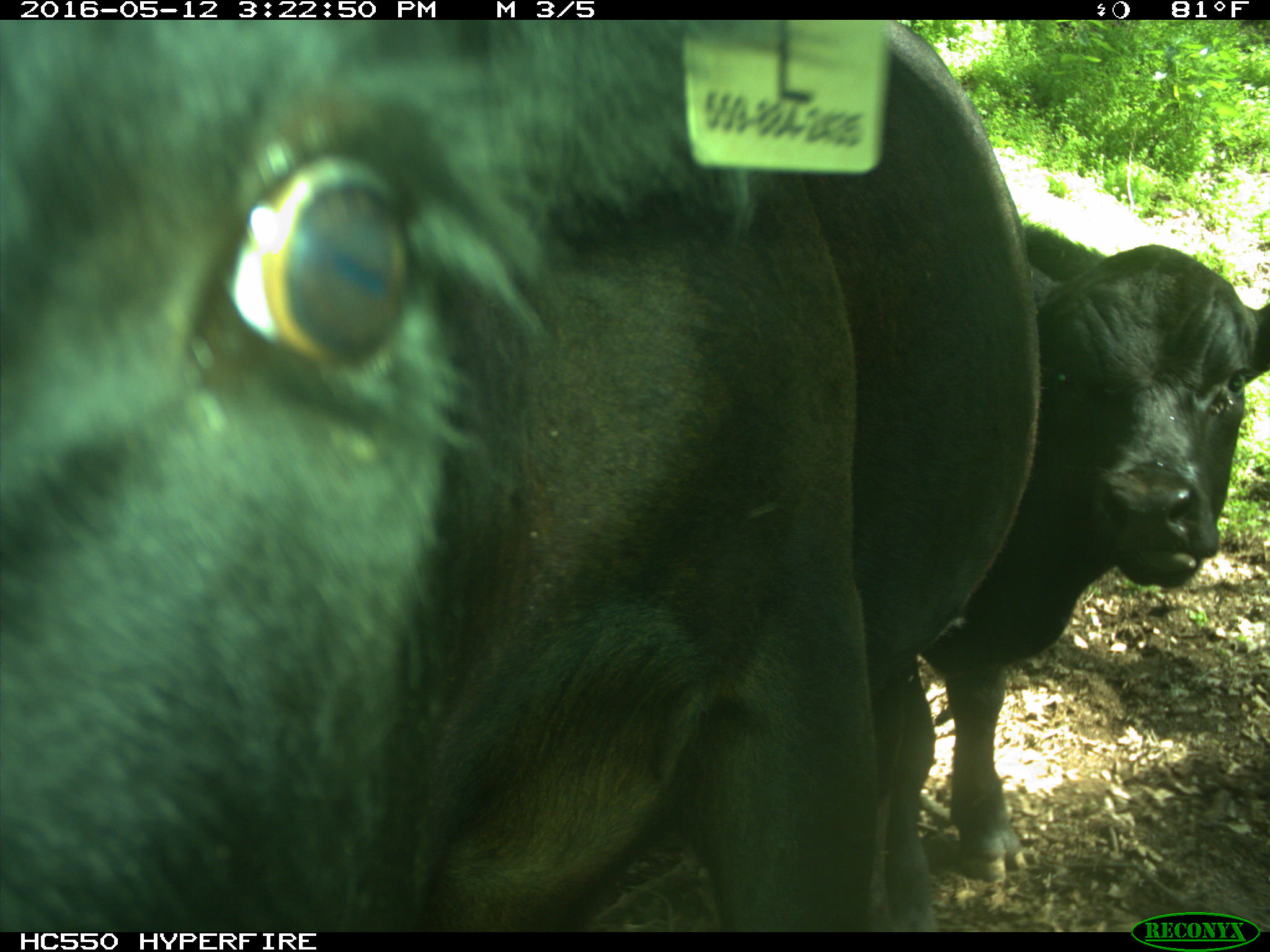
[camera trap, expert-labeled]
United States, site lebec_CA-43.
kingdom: Animalia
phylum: Chordata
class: Mammalia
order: Artiodactyla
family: Bovidae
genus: Bos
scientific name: Bos taurus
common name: domestic cow